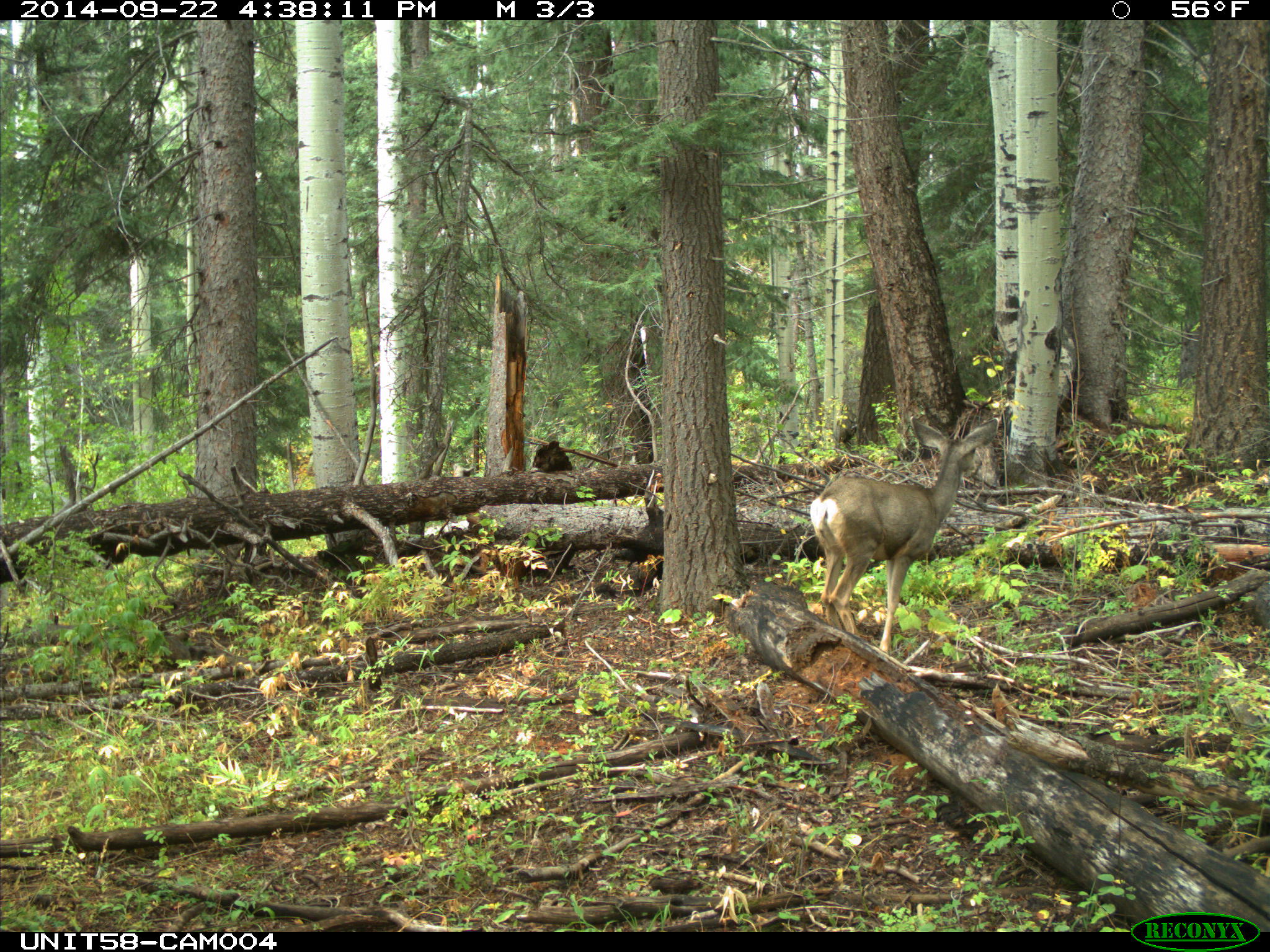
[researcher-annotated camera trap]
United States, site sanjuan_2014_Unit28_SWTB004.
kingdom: Animalia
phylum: Chordata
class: Mammalia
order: Artiodactyla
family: Cervidae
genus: Odocoileus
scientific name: Odocoileus hemionus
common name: mule deer